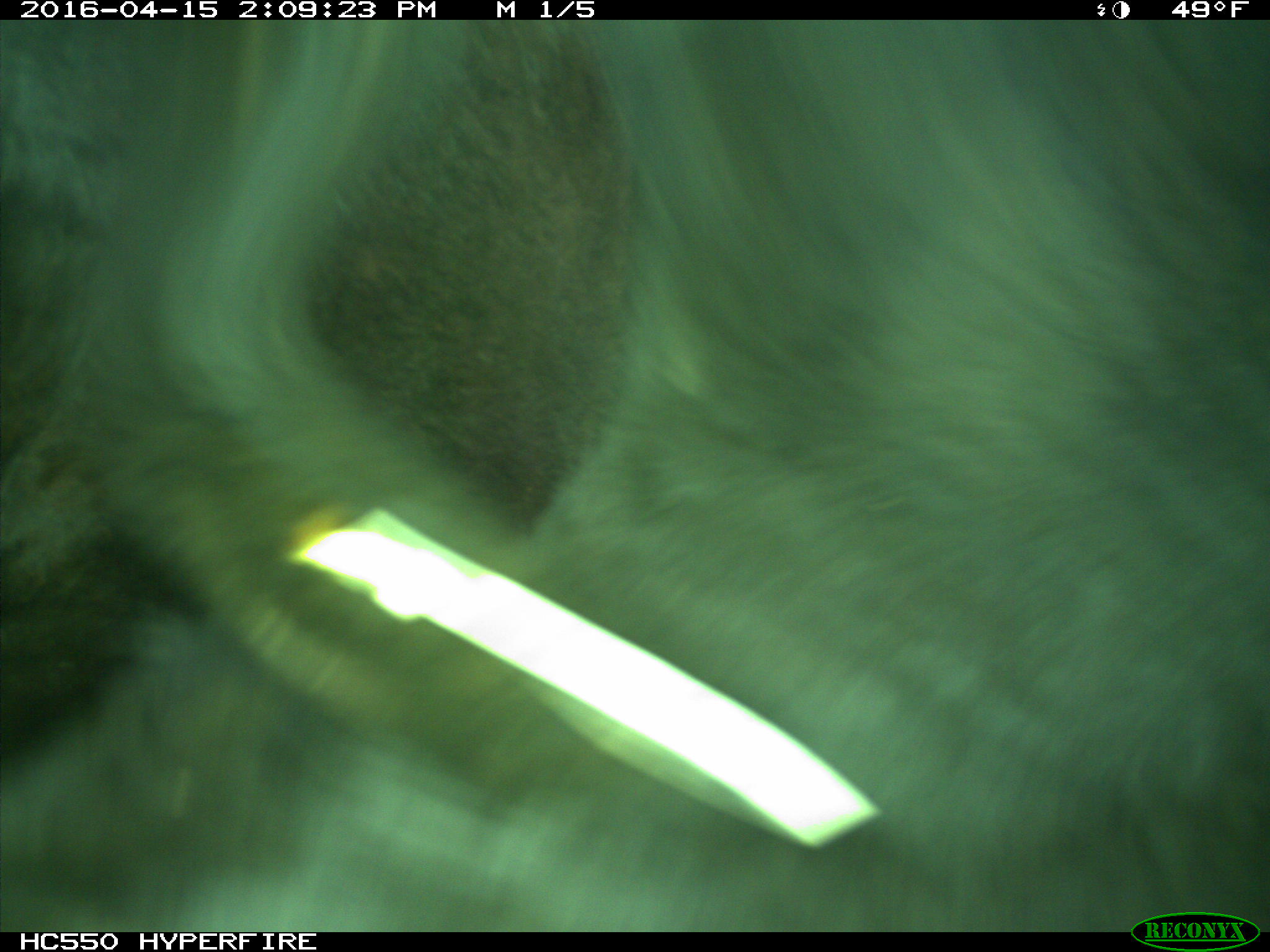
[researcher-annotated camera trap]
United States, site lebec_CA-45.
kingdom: Animalia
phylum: Chordata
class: Mammalia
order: Artiodactyla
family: Bovidae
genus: Bos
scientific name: Bos taurus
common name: domestic cow